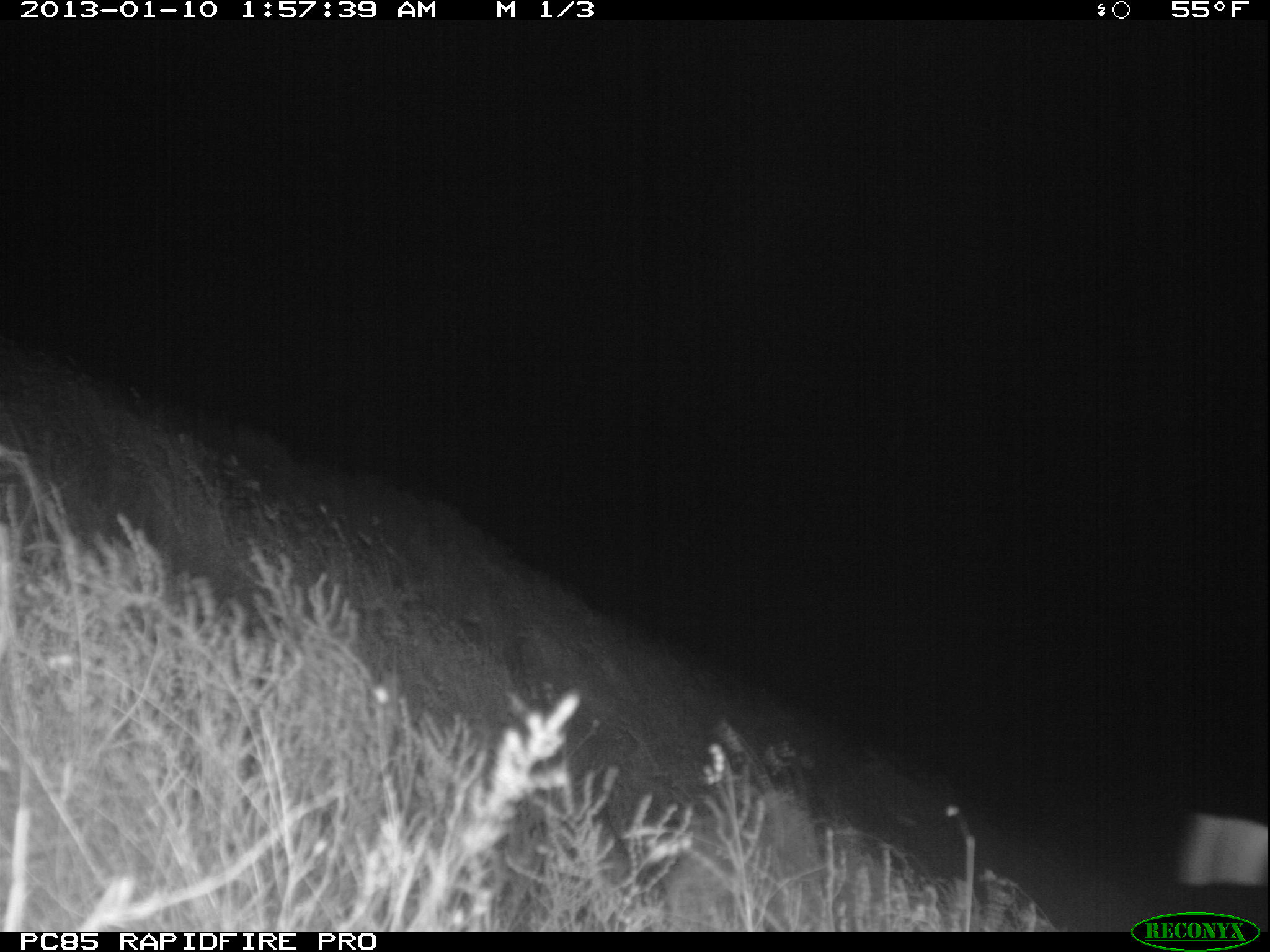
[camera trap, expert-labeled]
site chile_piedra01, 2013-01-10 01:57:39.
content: unidentified animal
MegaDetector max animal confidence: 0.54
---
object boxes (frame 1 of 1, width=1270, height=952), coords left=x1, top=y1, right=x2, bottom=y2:
unknown: left=1173, top=807, right=1270, bottom=899